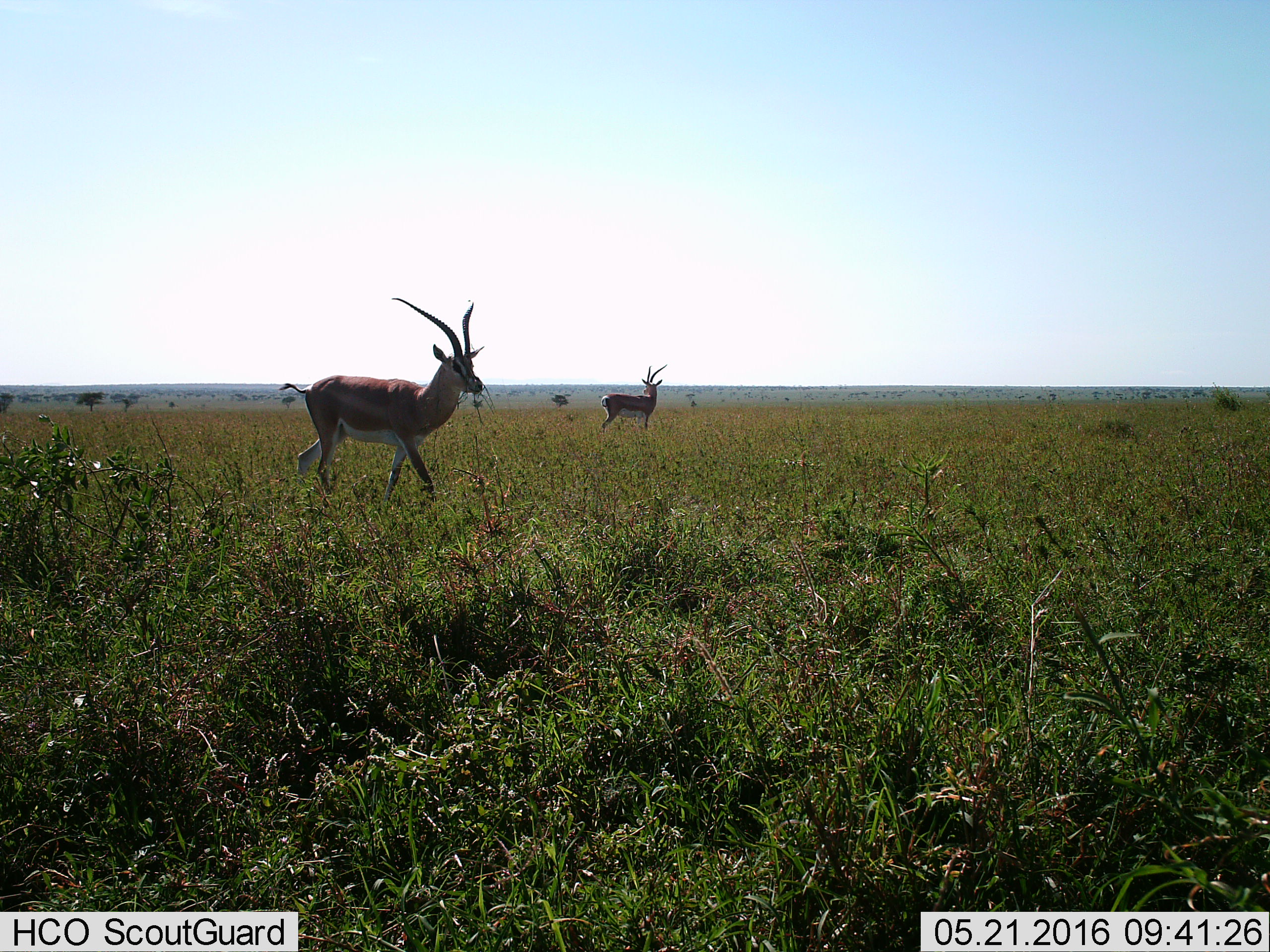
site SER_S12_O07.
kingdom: Animalia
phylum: Chordata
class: Mammalia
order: Artiodactyla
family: Bovidae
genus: Eudorcas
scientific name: Eudorcas thomsonii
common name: thomson's gazelle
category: gazellethomsons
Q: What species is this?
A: Gazellethomsons (thomson's gazelle) (Eudorcas thomsonii).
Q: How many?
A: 2.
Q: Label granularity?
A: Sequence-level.